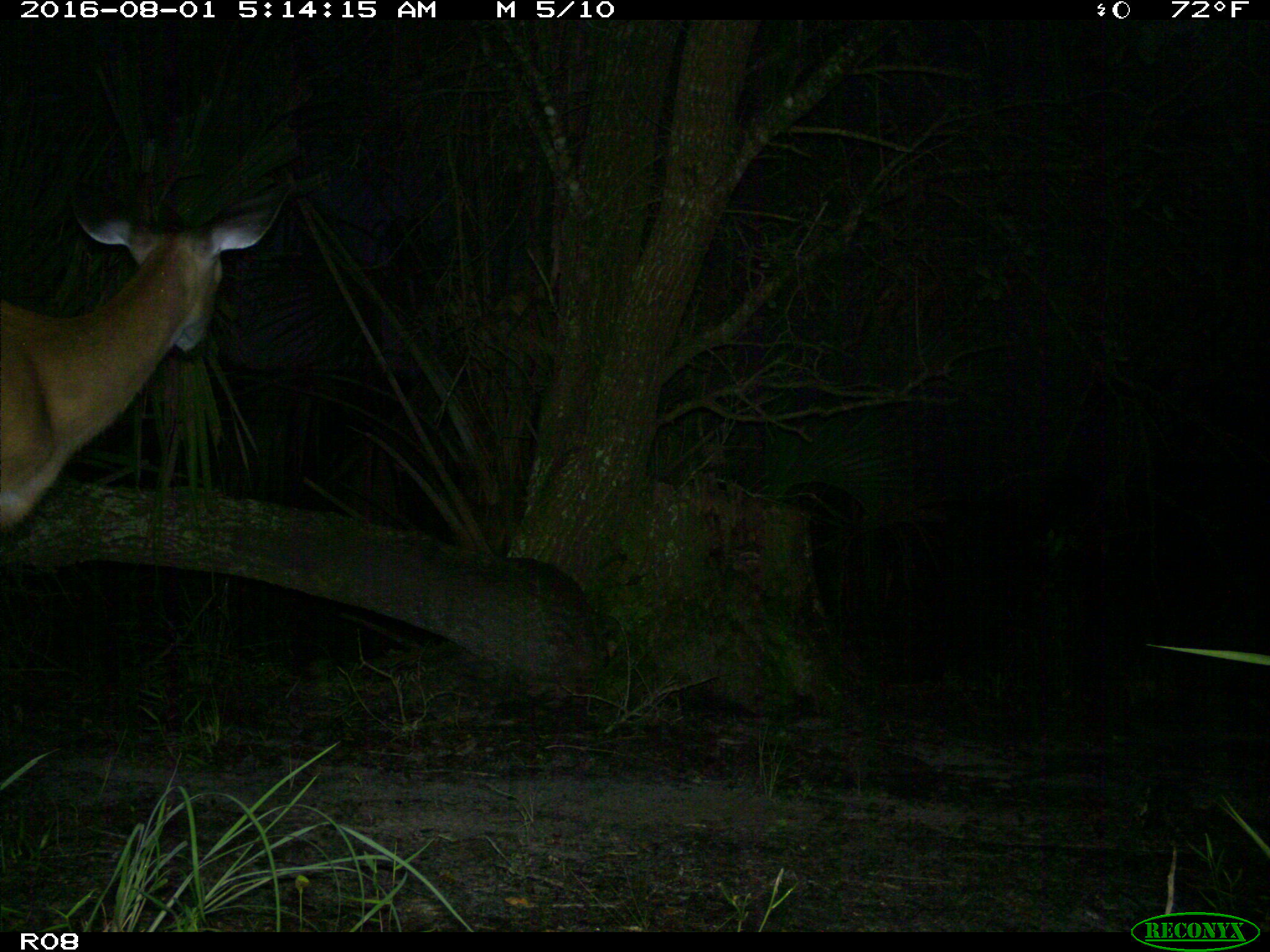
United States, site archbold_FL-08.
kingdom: Animalia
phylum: Chordata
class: Mammalia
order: Artiodactyla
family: Cervidae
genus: Odocoileus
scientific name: Odocoileus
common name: deer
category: unidentified deer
Unidentified deer (deer) (Odocoileus).